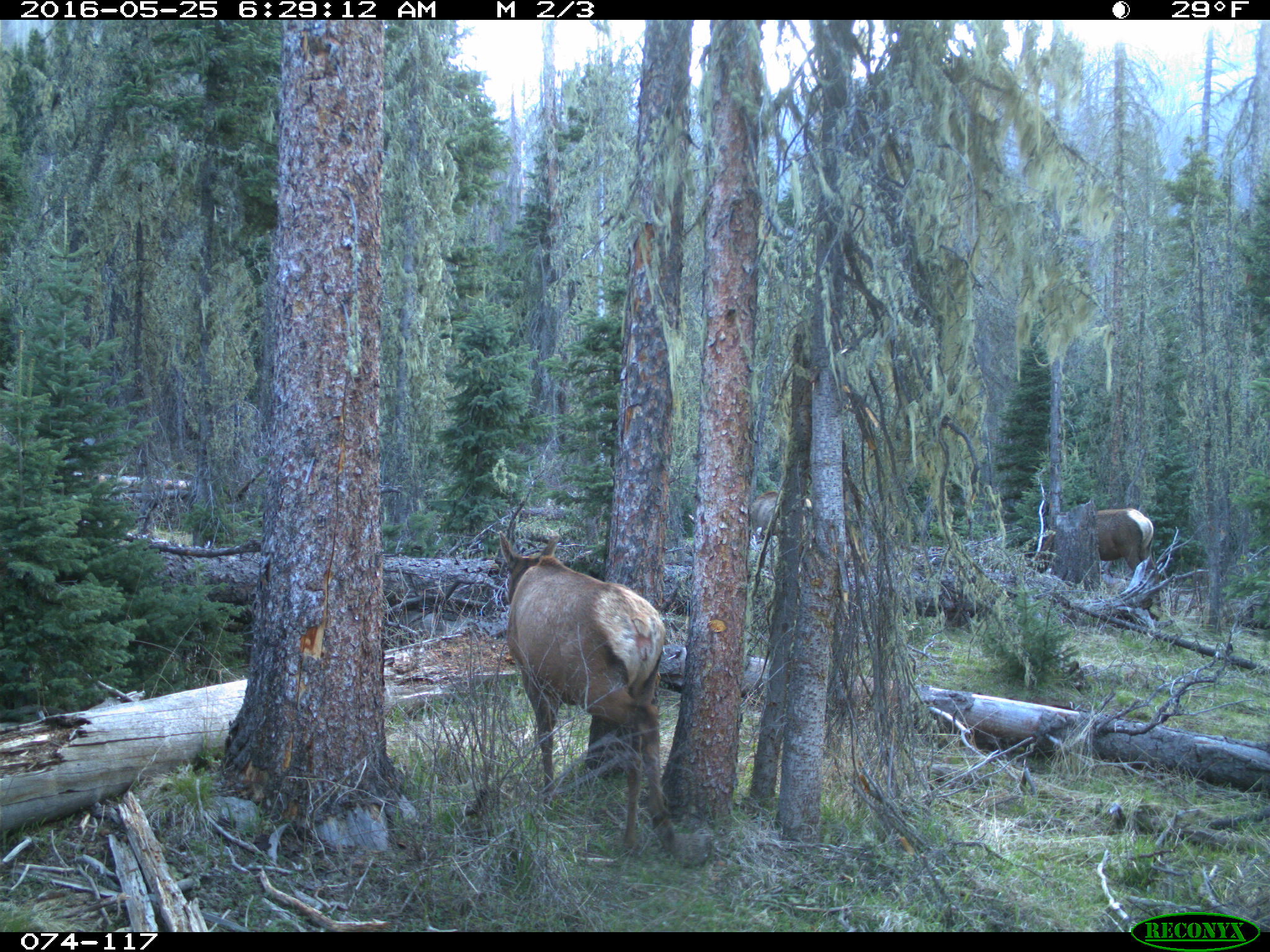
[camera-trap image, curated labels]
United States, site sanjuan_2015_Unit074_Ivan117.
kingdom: Animalia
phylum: Chordata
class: Mammalia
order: Artiodactyla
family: Cervidae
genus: Cervus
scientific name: Cervus elaphus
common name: red deer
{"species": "Cervus elaphus (red deer)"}